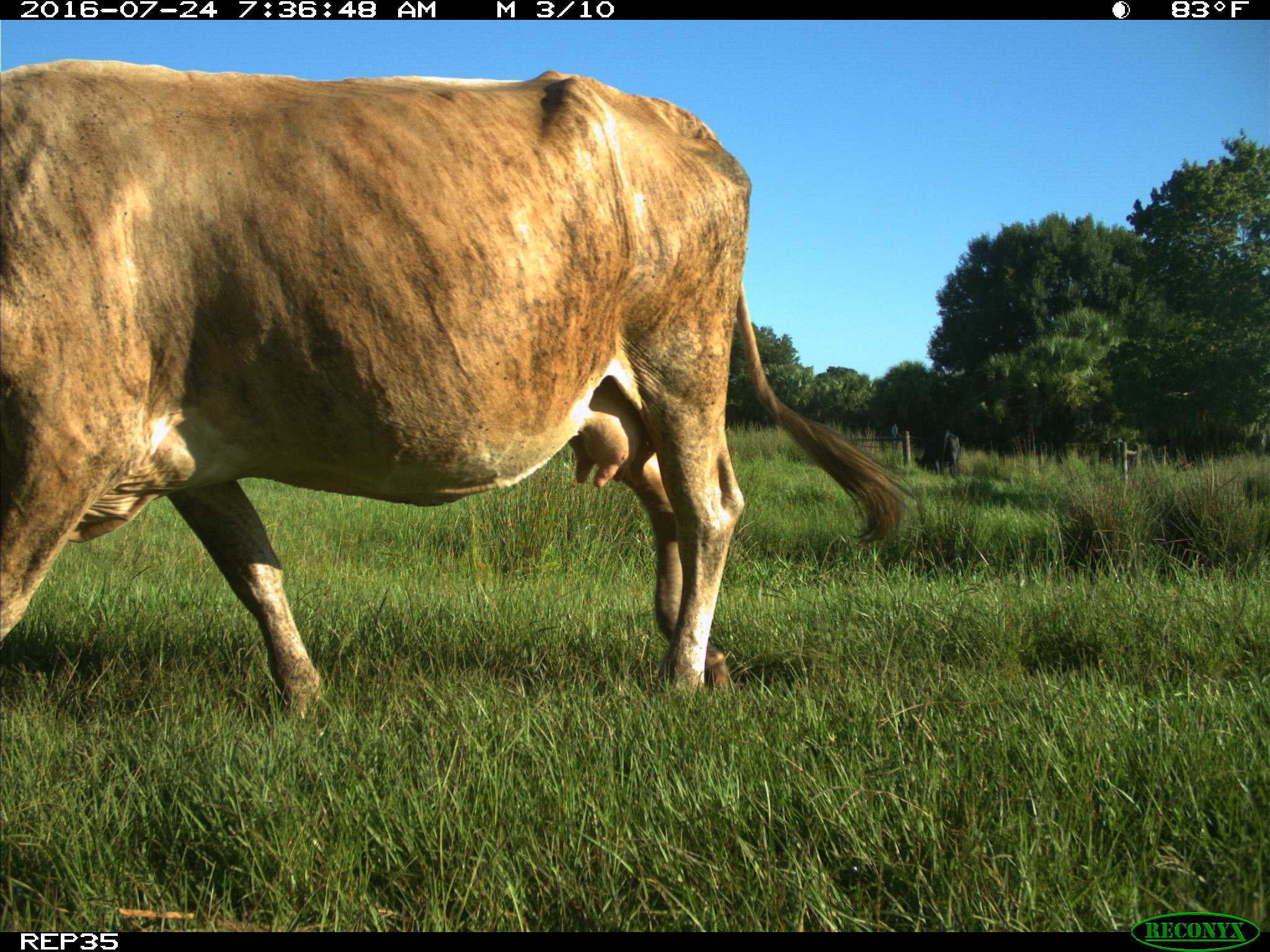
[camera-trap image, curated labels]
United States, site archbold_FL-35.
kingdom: Animalia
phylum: Chordata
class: Mammalia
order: Artiodactyla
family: Bovidae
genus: Bos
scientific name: Bos taurus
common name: domestic cow